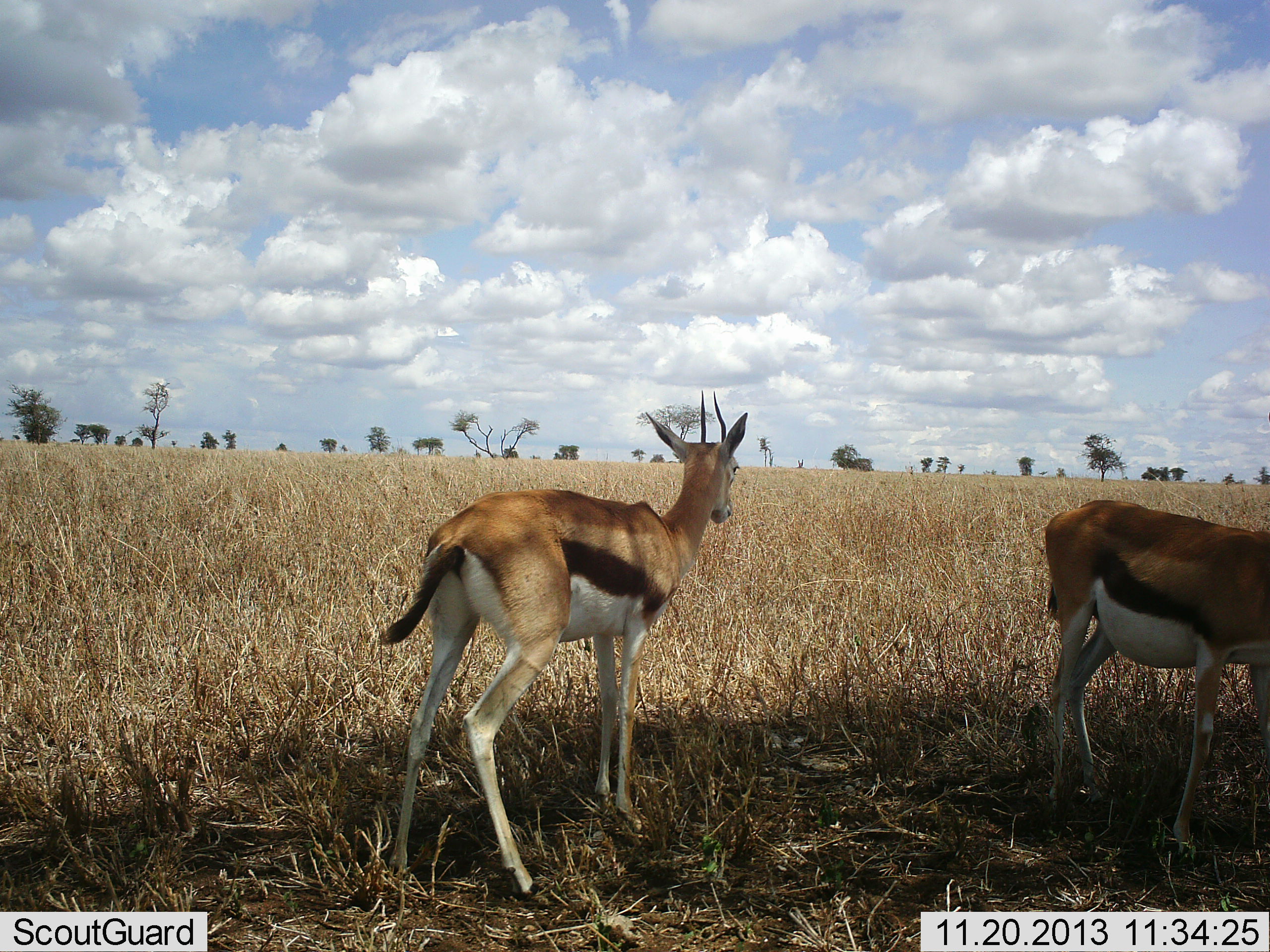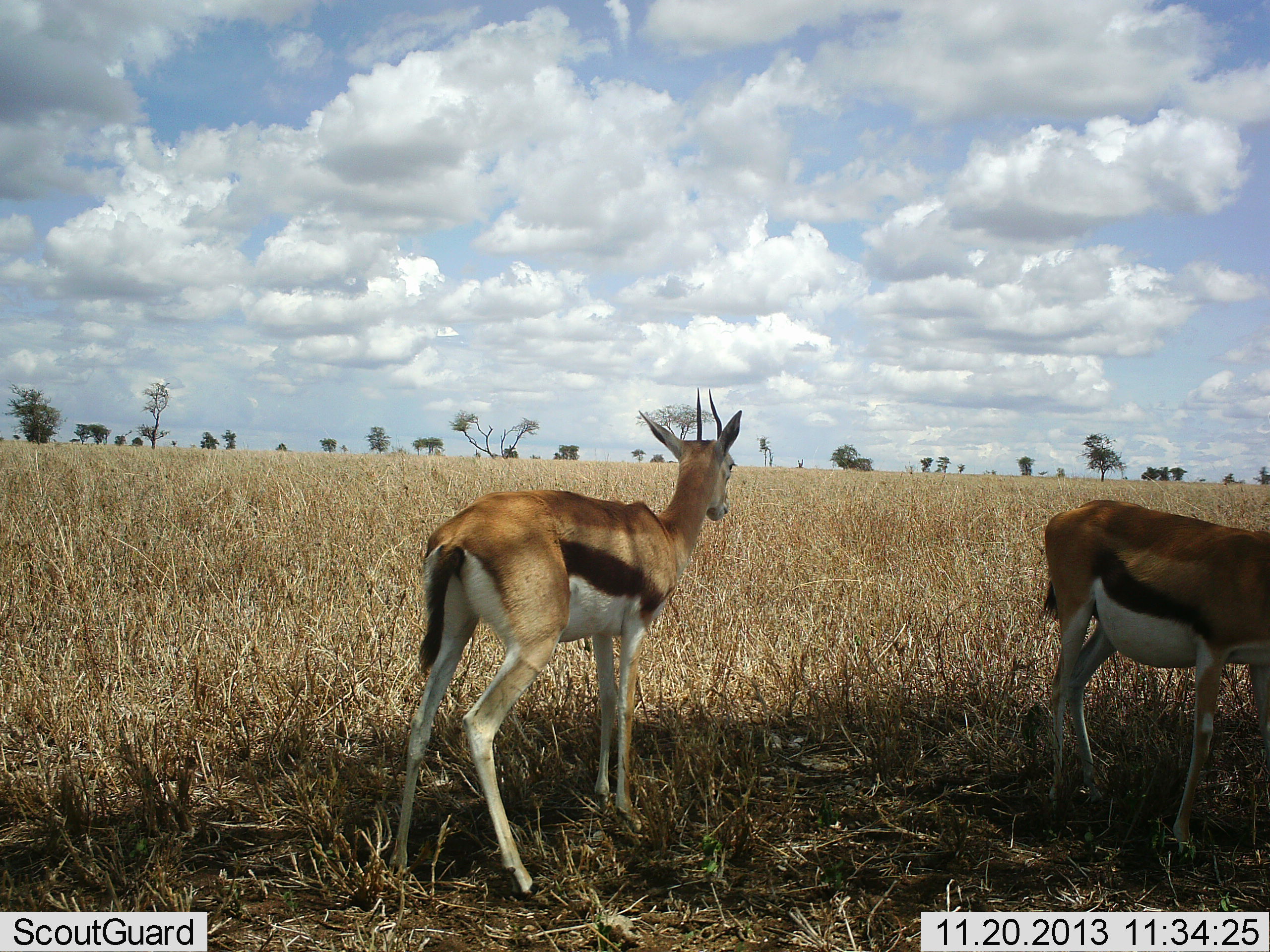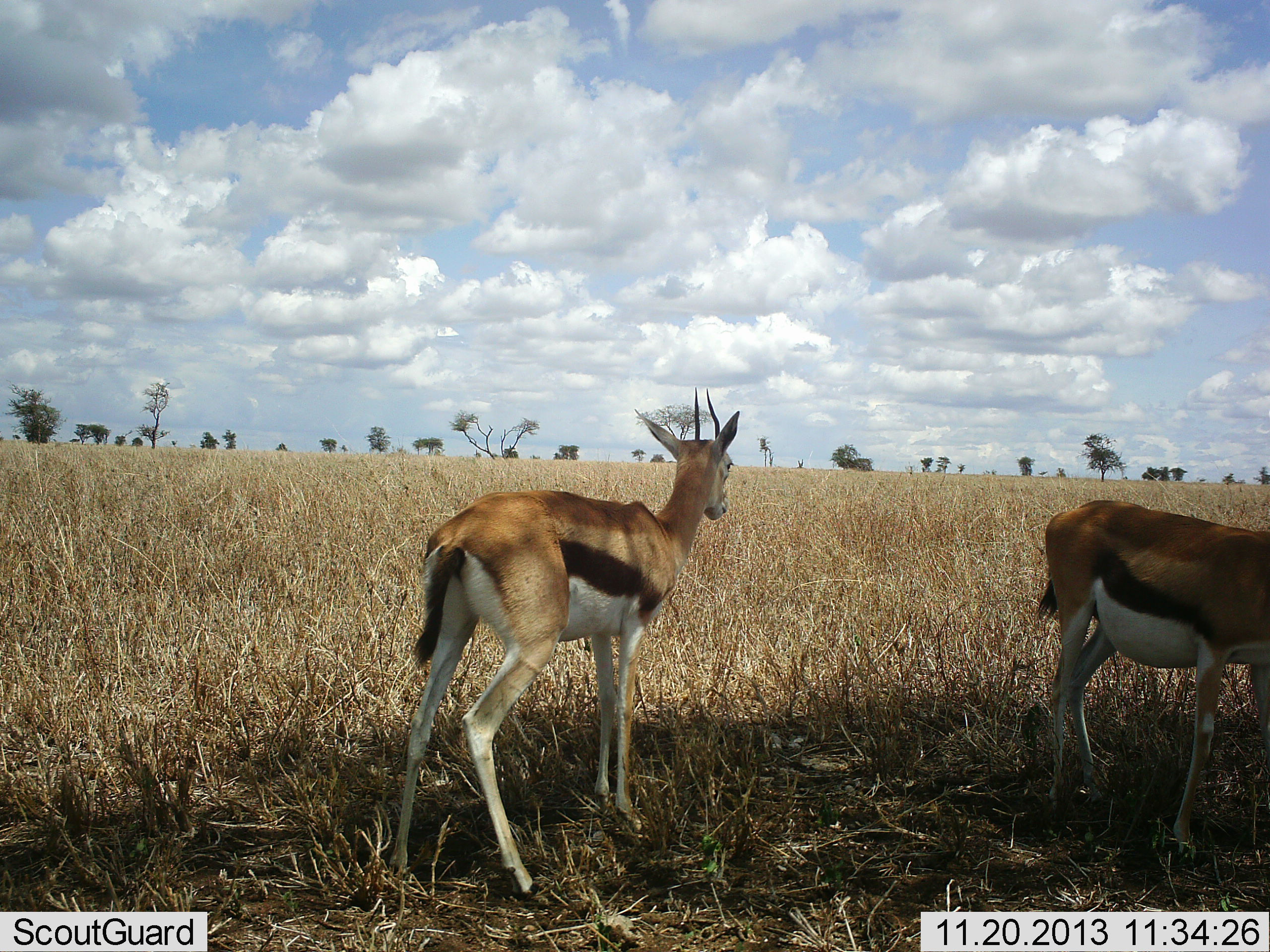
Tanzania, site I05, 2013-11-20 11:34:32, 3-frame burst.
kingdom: Animalia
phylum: Chordata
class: Mammalia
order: Artiodactyla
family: Bovidae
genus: Eudorcas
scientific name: Eudorcas thomsonii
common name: thomson's gazelle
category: gazellethomsons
Gazellethomsons (thomson's gazelle) (Eudorcas thomsonii), count 2. Behavior (volunteer vote fractions): standing 100%, resting 0%, moving 0%, interacting 0%. Young present (vote fraction): 0%. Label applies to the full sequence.